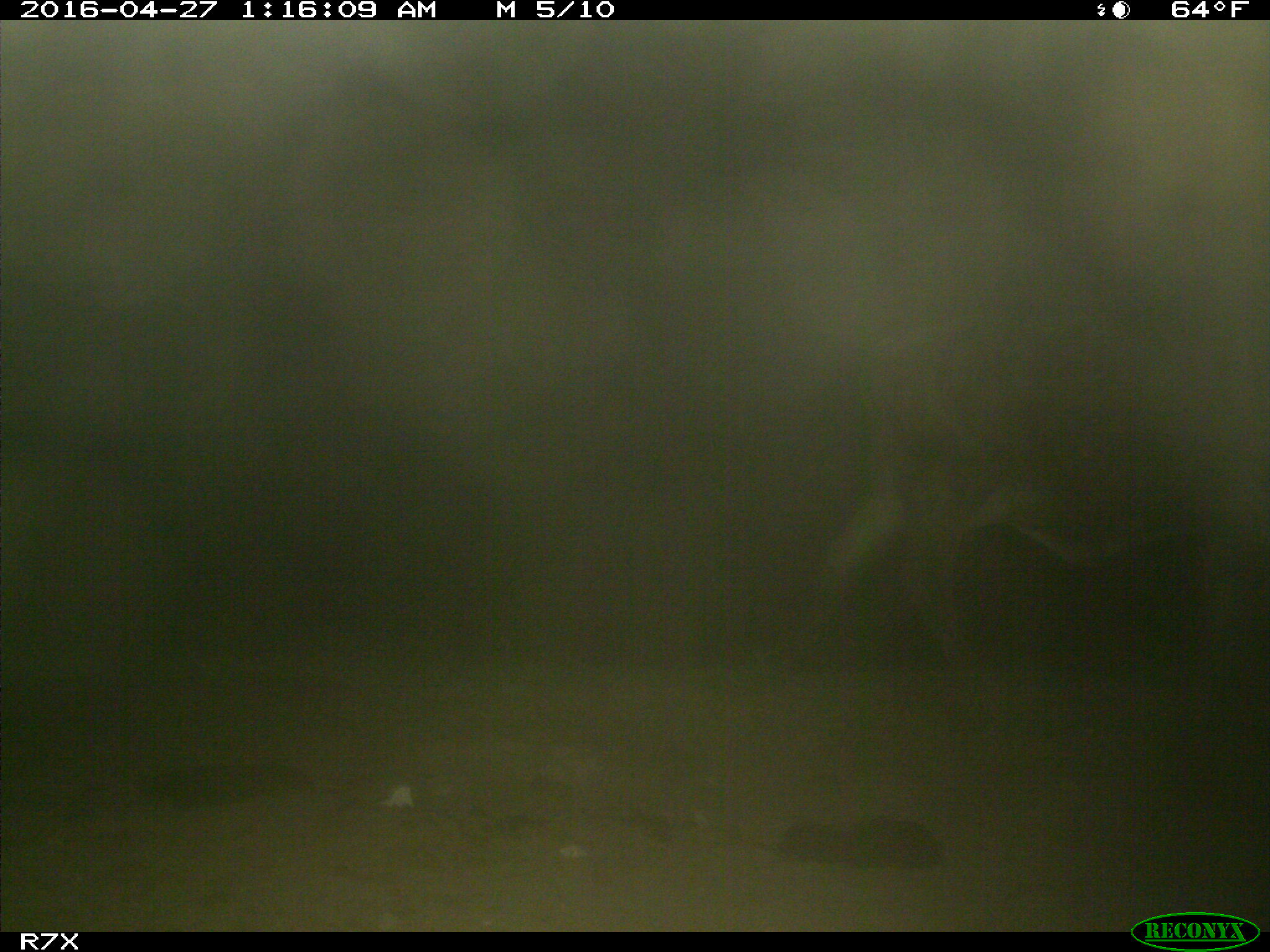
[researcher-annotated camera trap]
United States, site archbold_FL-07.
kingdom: Animalia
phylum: Chordata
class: Mammalia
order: Artiodactyla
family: Bovidae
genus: Bos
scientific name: Bos taurus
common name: domestic cow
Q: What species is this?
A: Bos taurus (domestic cow).